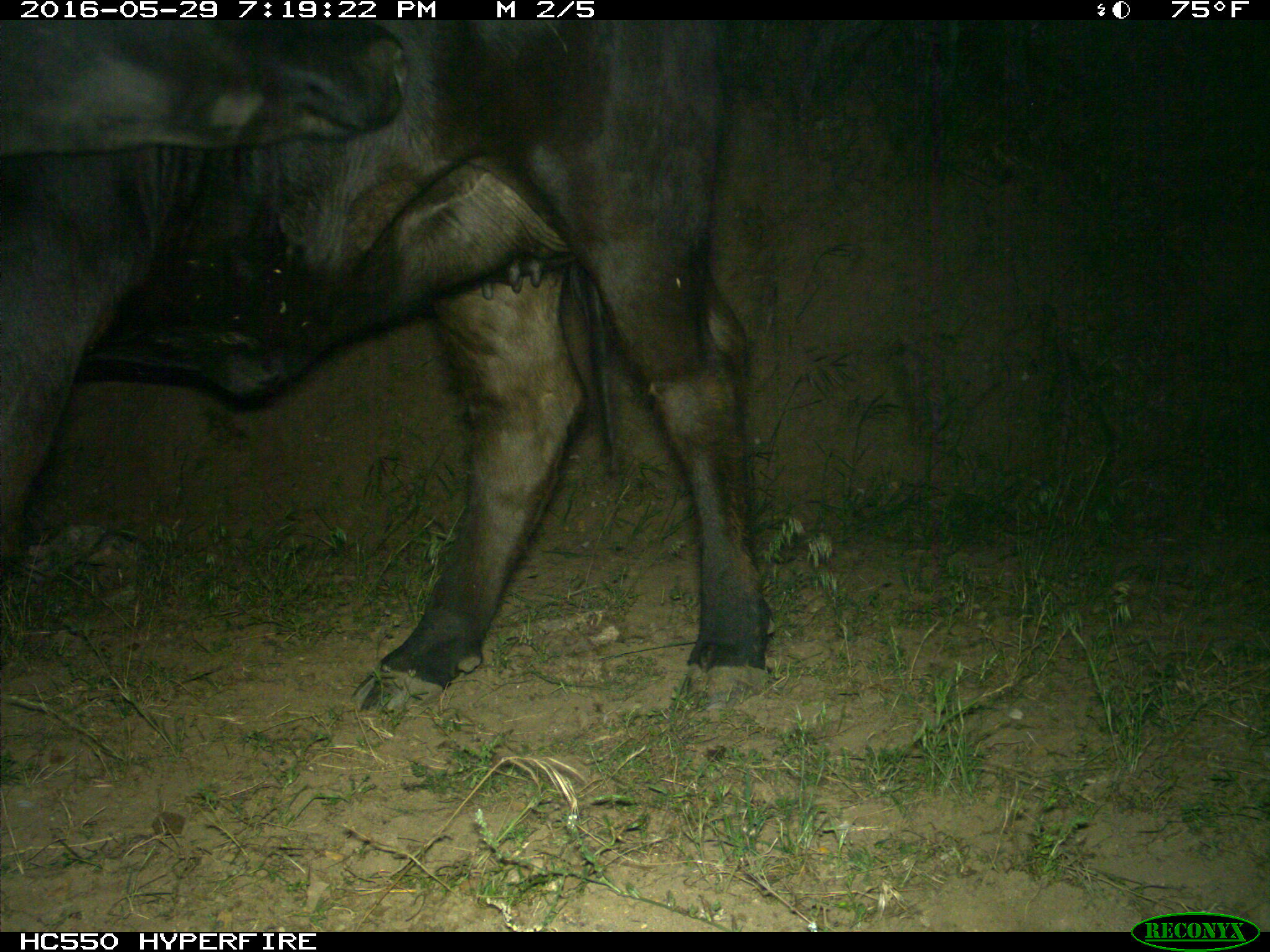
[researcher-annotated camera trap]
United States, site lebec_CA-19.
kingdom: Animalia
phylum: Chordata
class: Mammalia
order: Artiodactyla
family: Bovidae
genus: Bos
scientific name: Bos taurus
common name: domestic cow